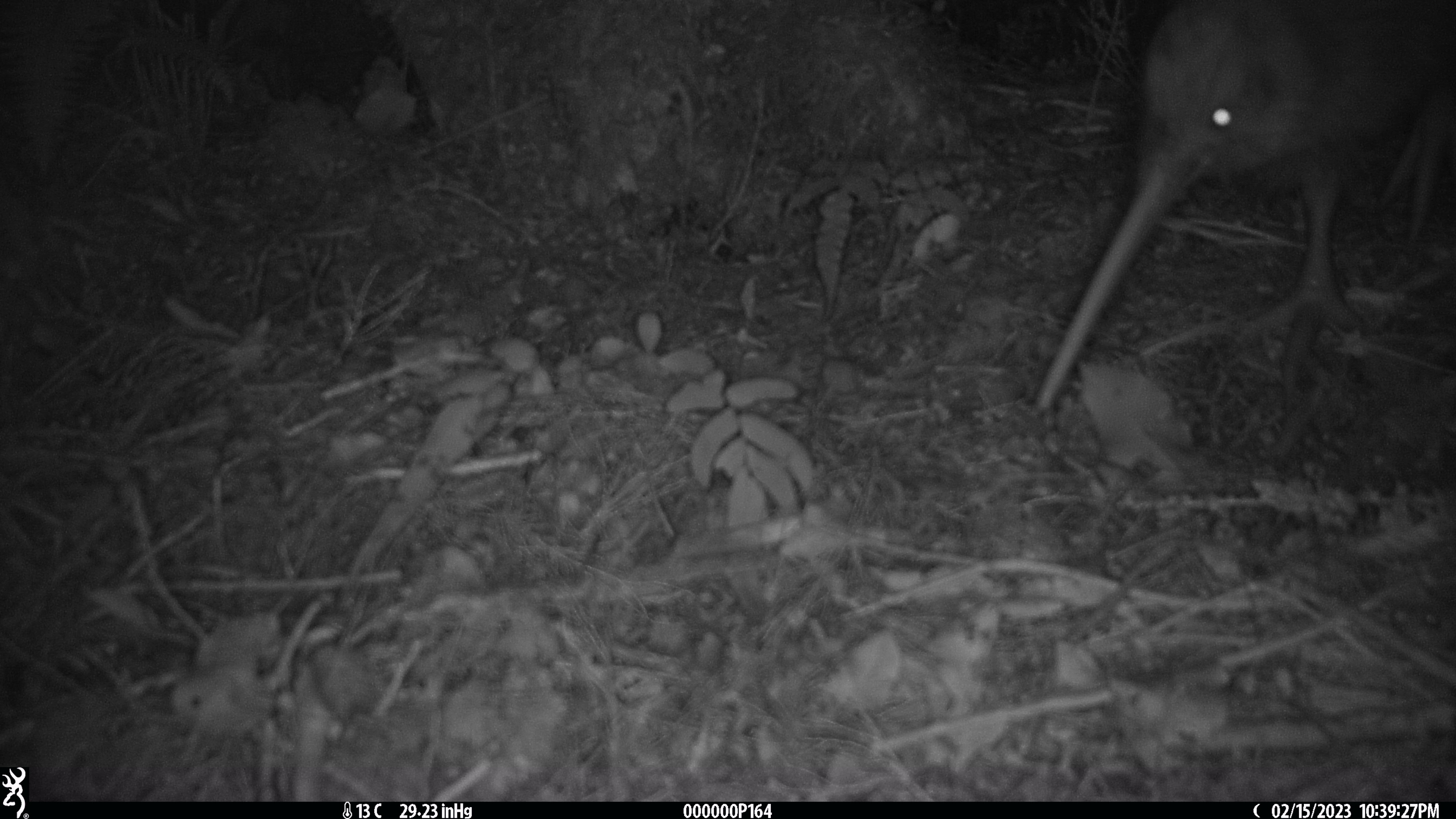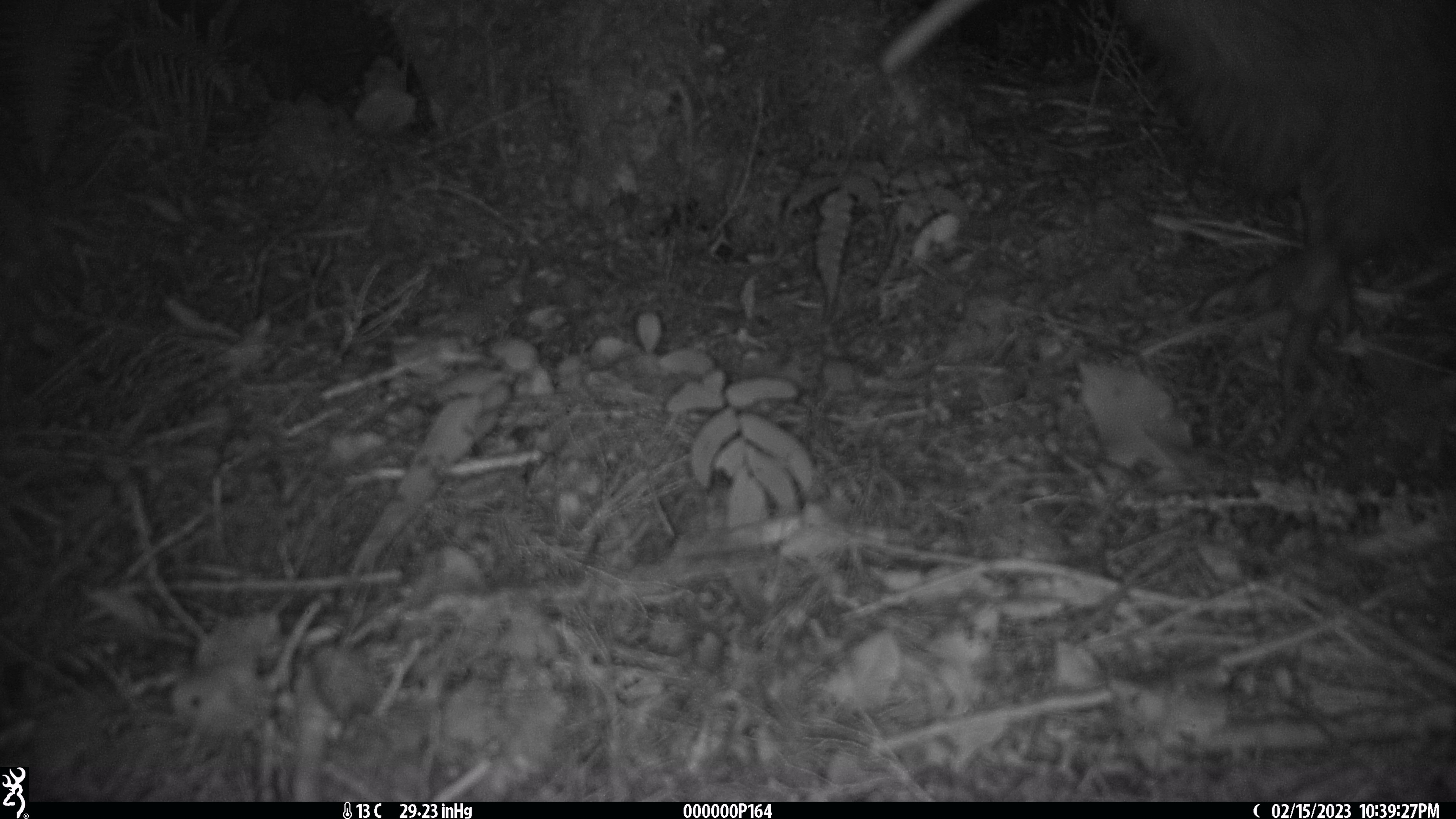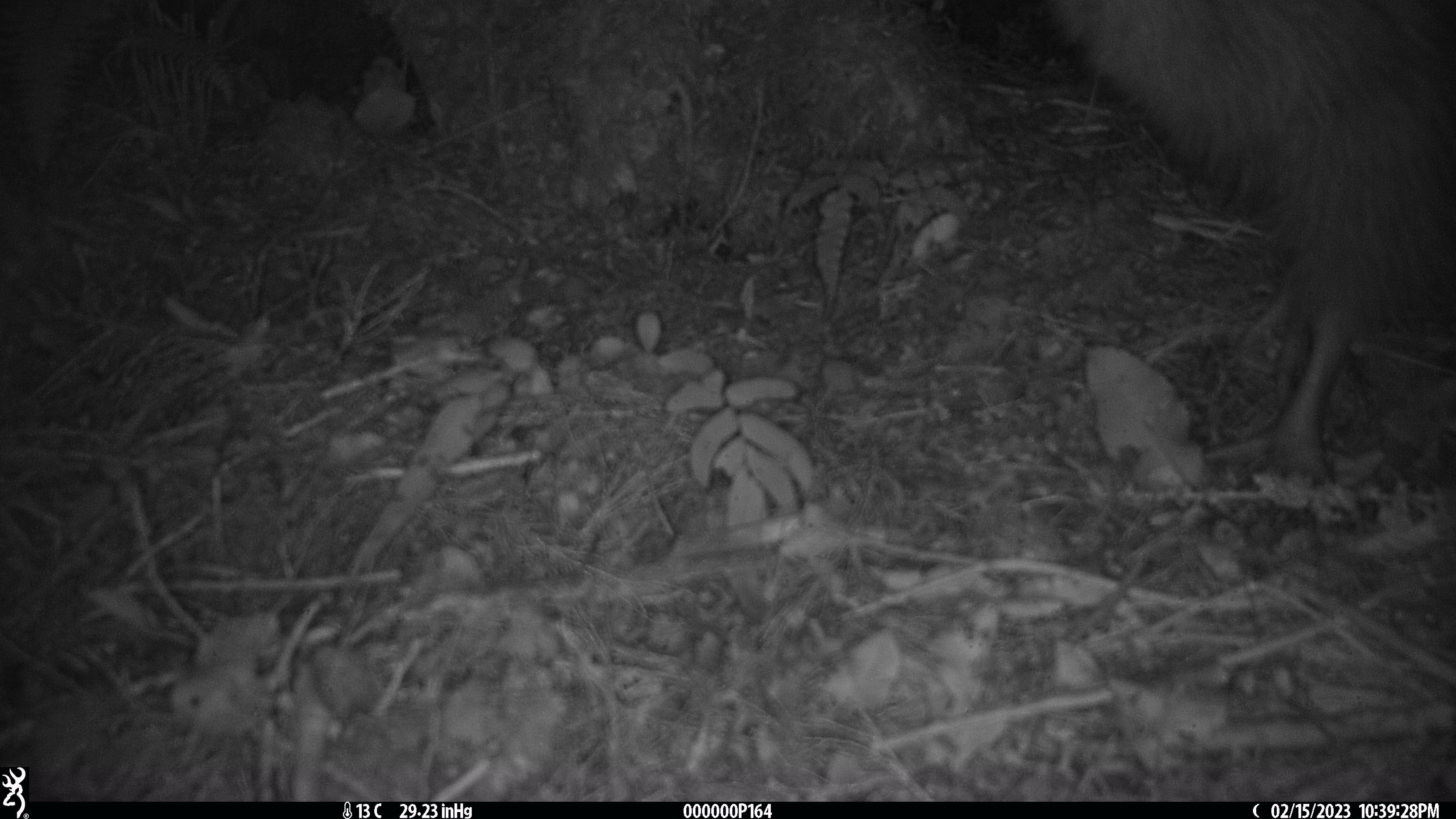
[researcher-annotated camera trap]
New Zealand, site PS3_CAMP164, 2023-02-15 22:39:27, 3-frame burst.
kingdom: Animalia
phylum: Chordata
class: Aves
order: Apterygiformes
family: Apterygidae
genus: Apteryx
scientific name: Apteryx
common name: kiwi